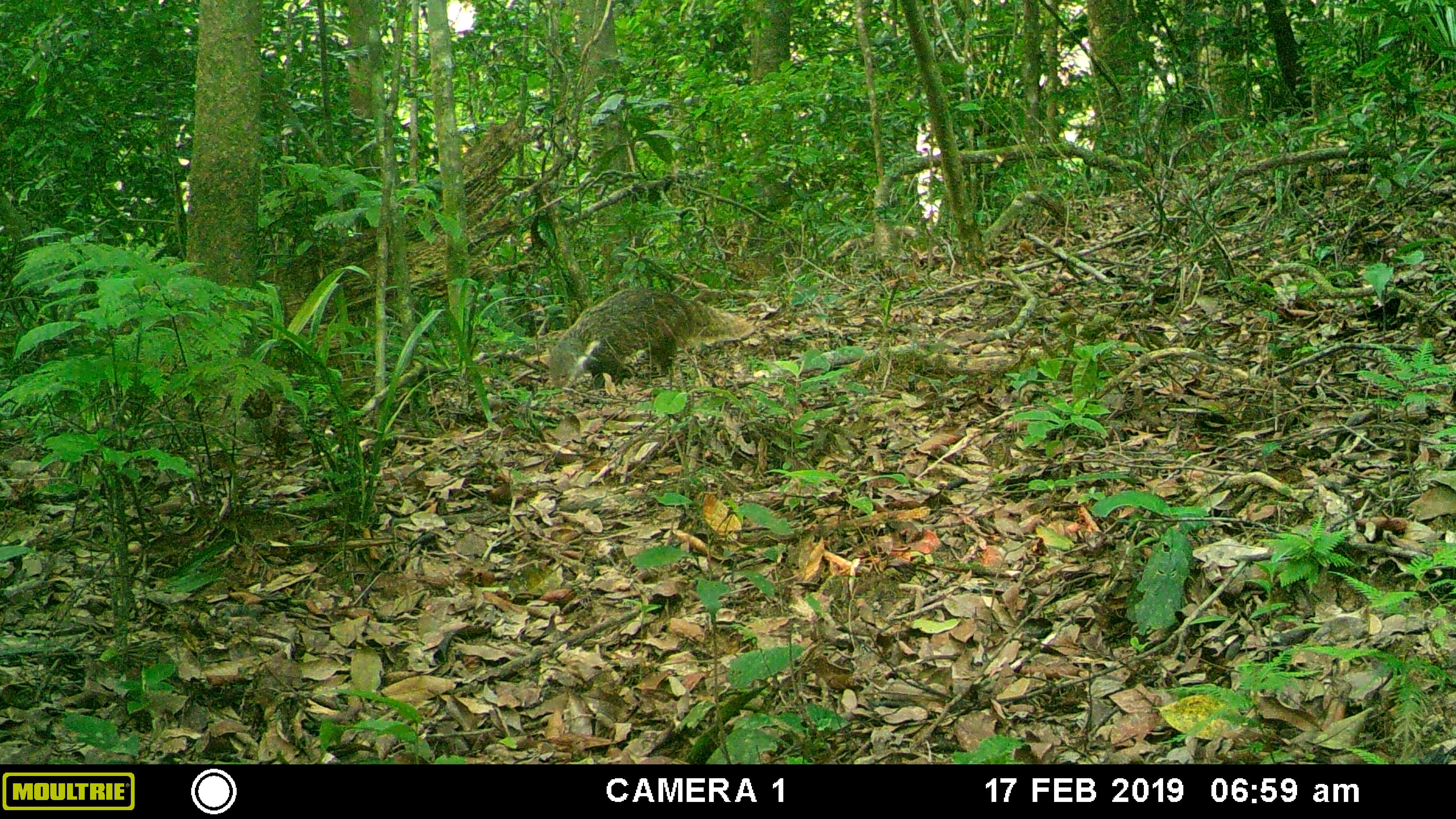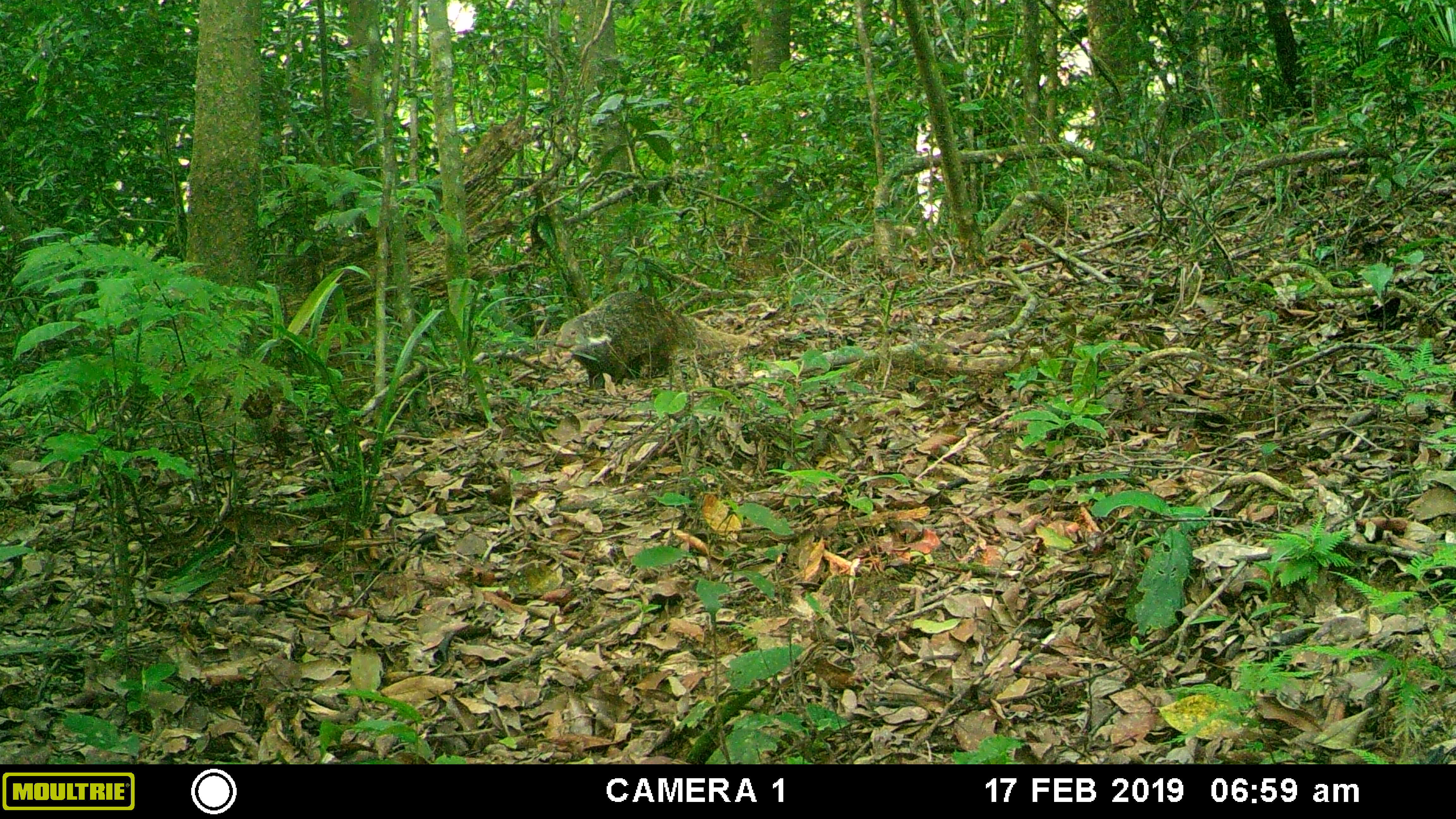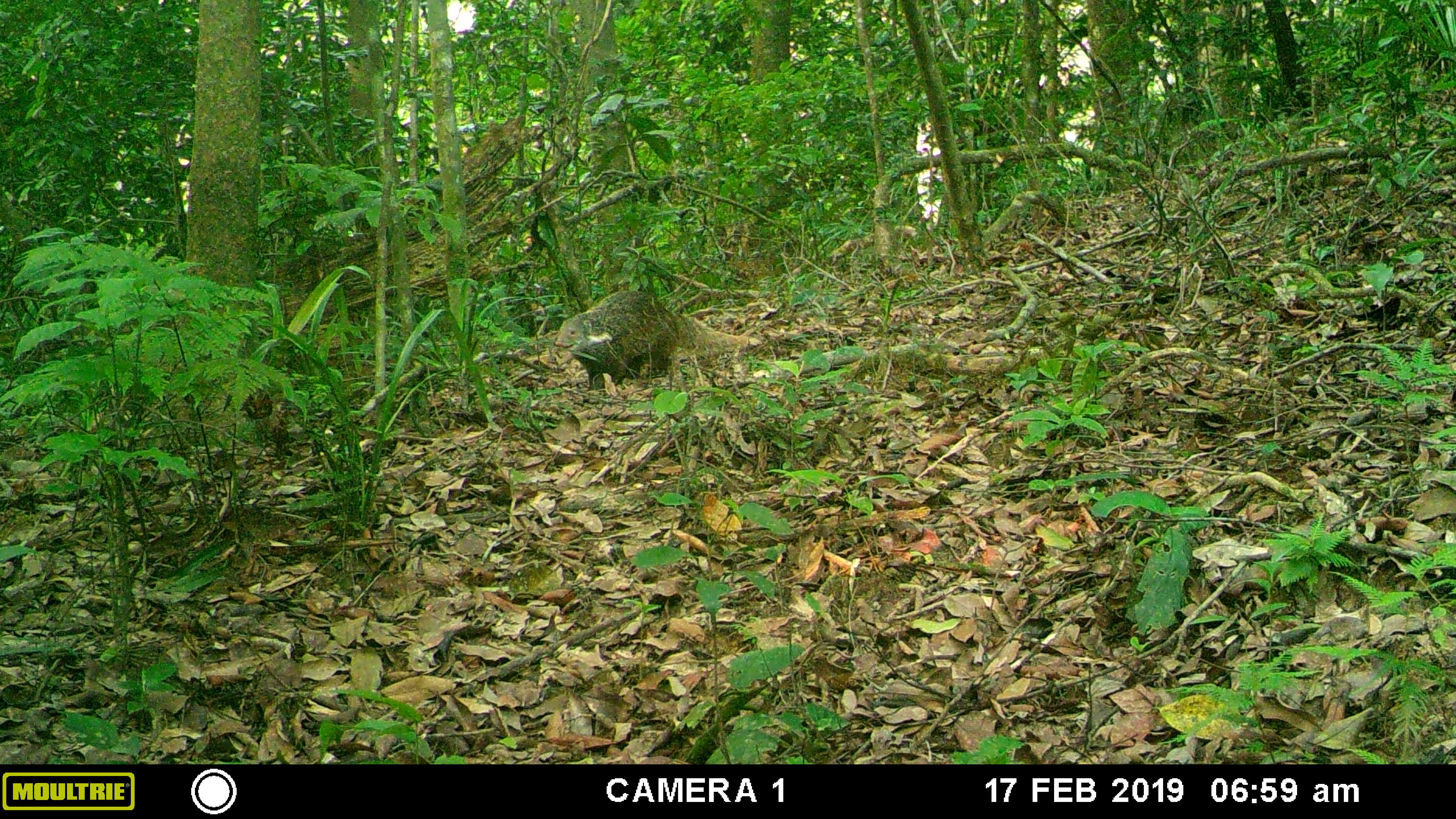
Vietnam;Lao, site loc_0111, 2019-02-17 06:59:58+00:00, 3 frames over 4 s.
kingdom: Animalia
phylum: Chordata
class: Mammalia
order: Carnivora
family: Herpestidae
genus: Urva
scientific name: Urva urva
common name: crab-eating mongoose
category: crab eating mongoose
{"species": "crab eating mongoose (crab-eating mongoose) (Urva urva)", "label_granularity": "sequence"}